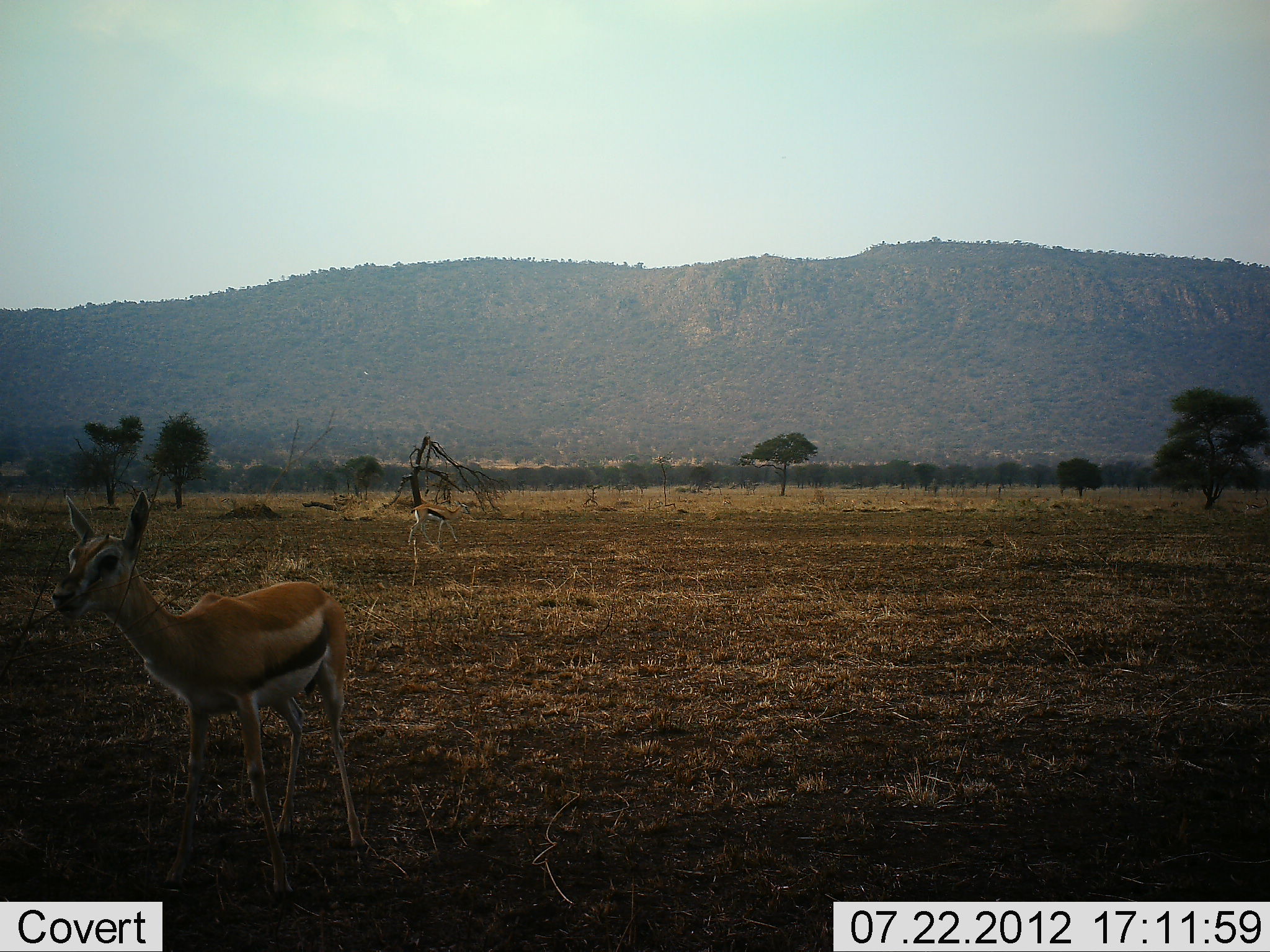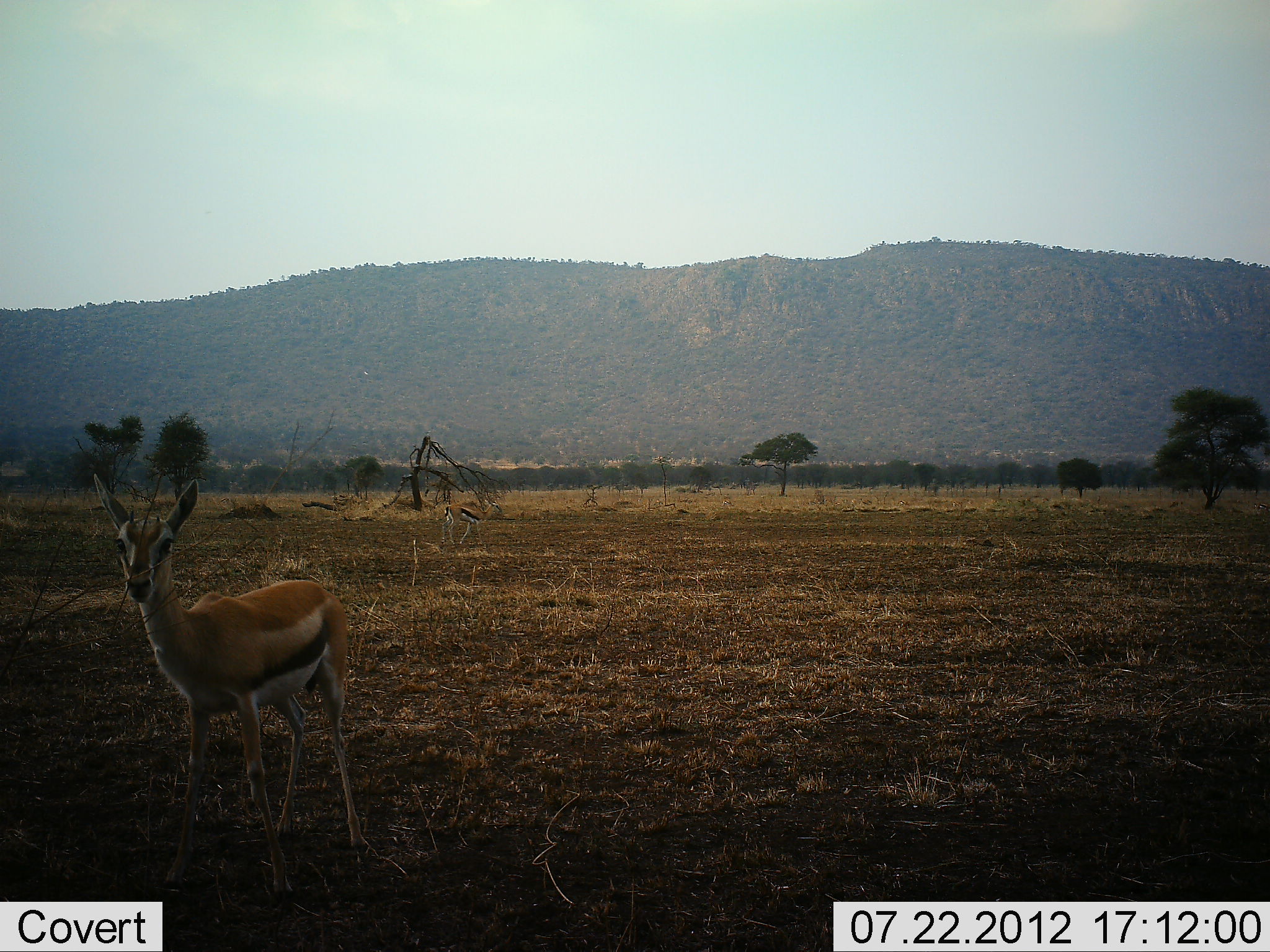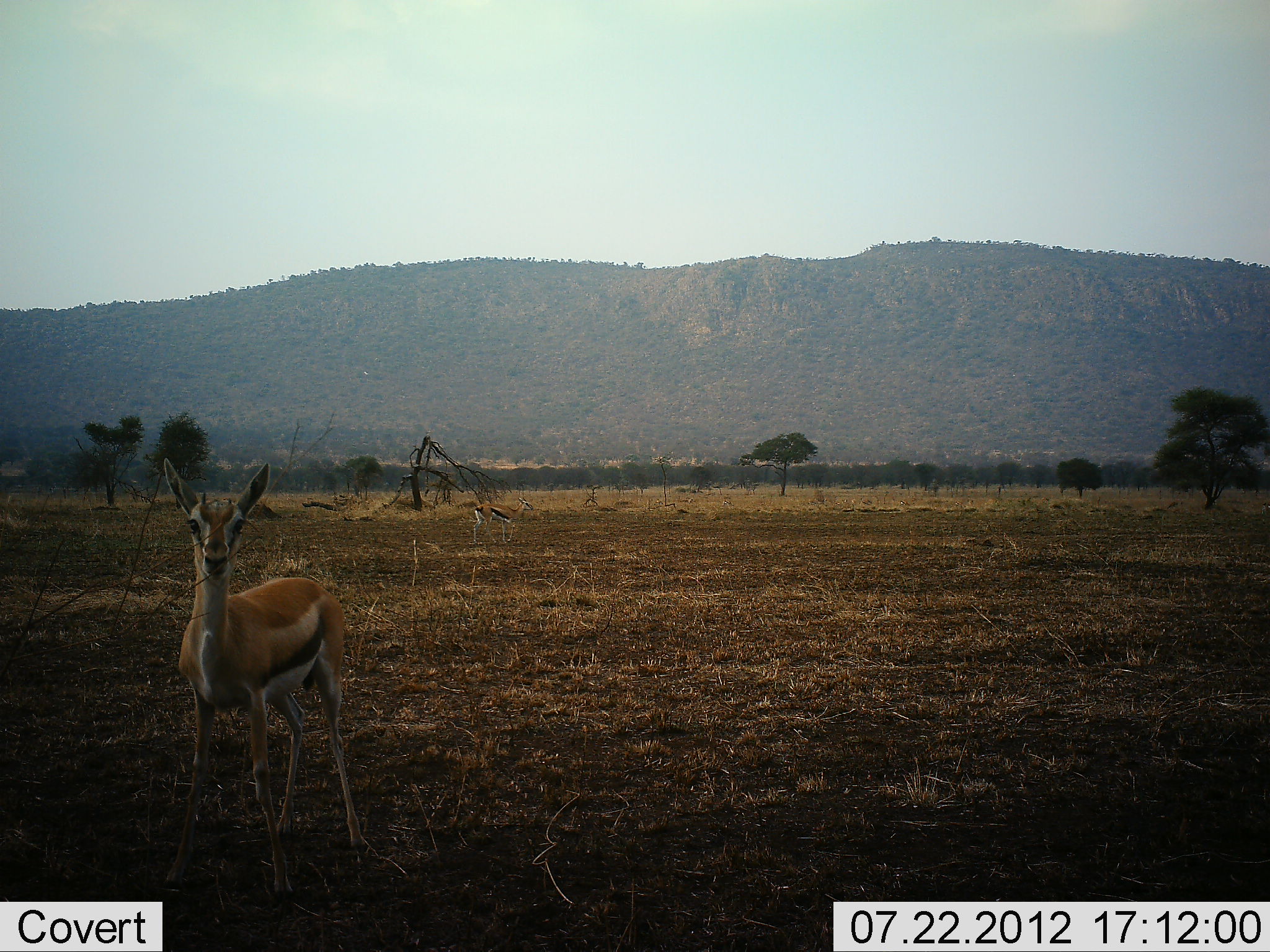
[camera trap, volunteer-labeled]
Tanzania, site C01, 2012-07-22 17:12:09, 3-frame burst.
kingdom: Animalia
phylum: Chordata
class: Mammalia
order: Artiodactyla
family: Bovidae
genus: Eudorcas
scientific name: Eudorcas thomsonii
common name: thomson's gazelle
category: gazellethomsons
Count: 2.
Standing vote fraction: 70%.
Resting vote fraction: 0%.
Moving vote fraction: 80%.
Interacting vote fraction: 0%.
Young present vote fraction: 0%.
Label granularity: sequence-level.